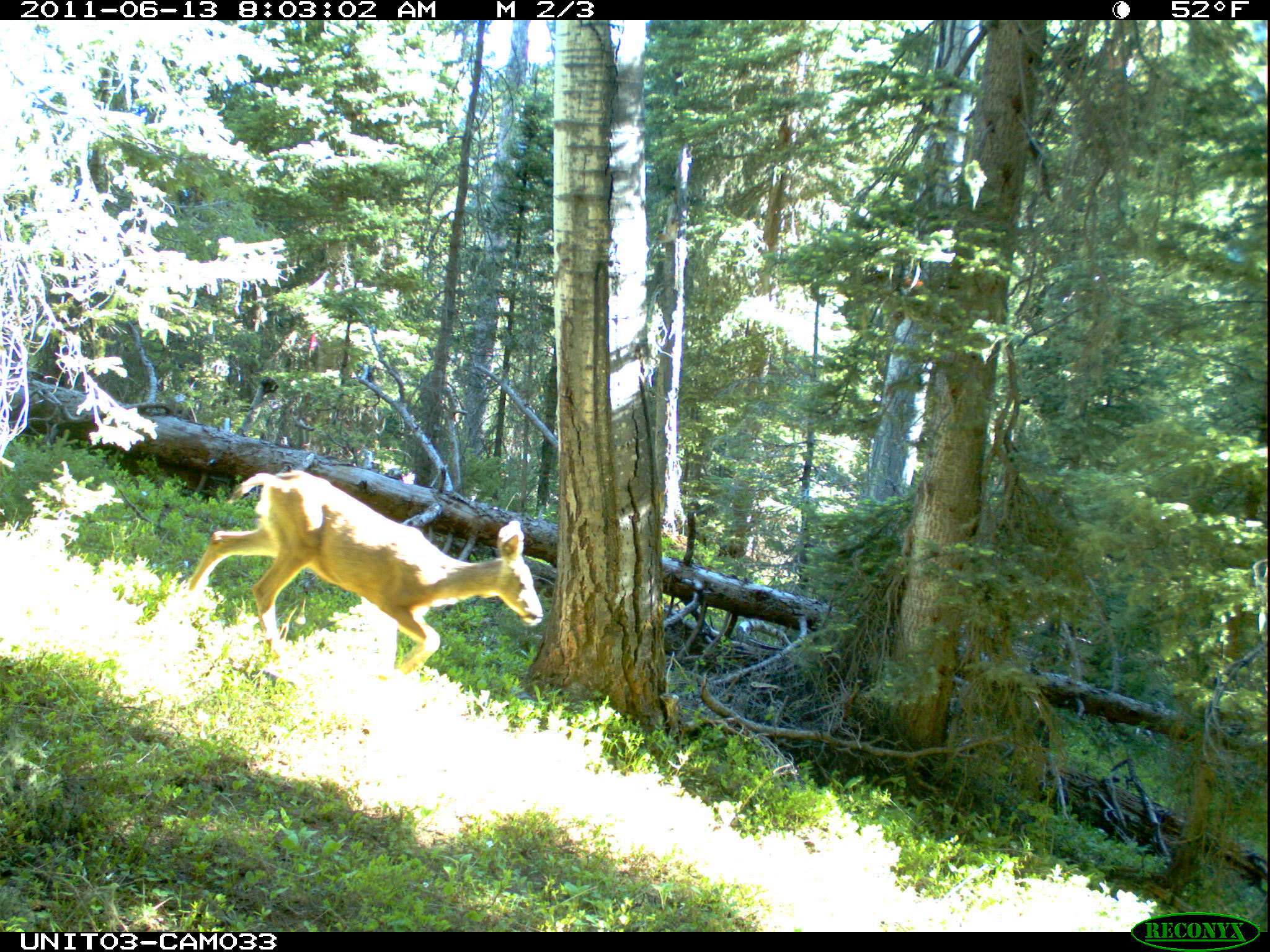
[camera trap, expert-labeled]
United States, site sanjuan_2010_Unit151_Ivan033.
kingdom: Animalia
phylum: Chordata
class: Mammalia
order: Artiodactyla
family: Cervidae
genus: Odocoileus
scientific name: Odocoileus hemionus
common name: mule deer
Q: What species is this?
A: Odocoileus hemionus (mule deer).